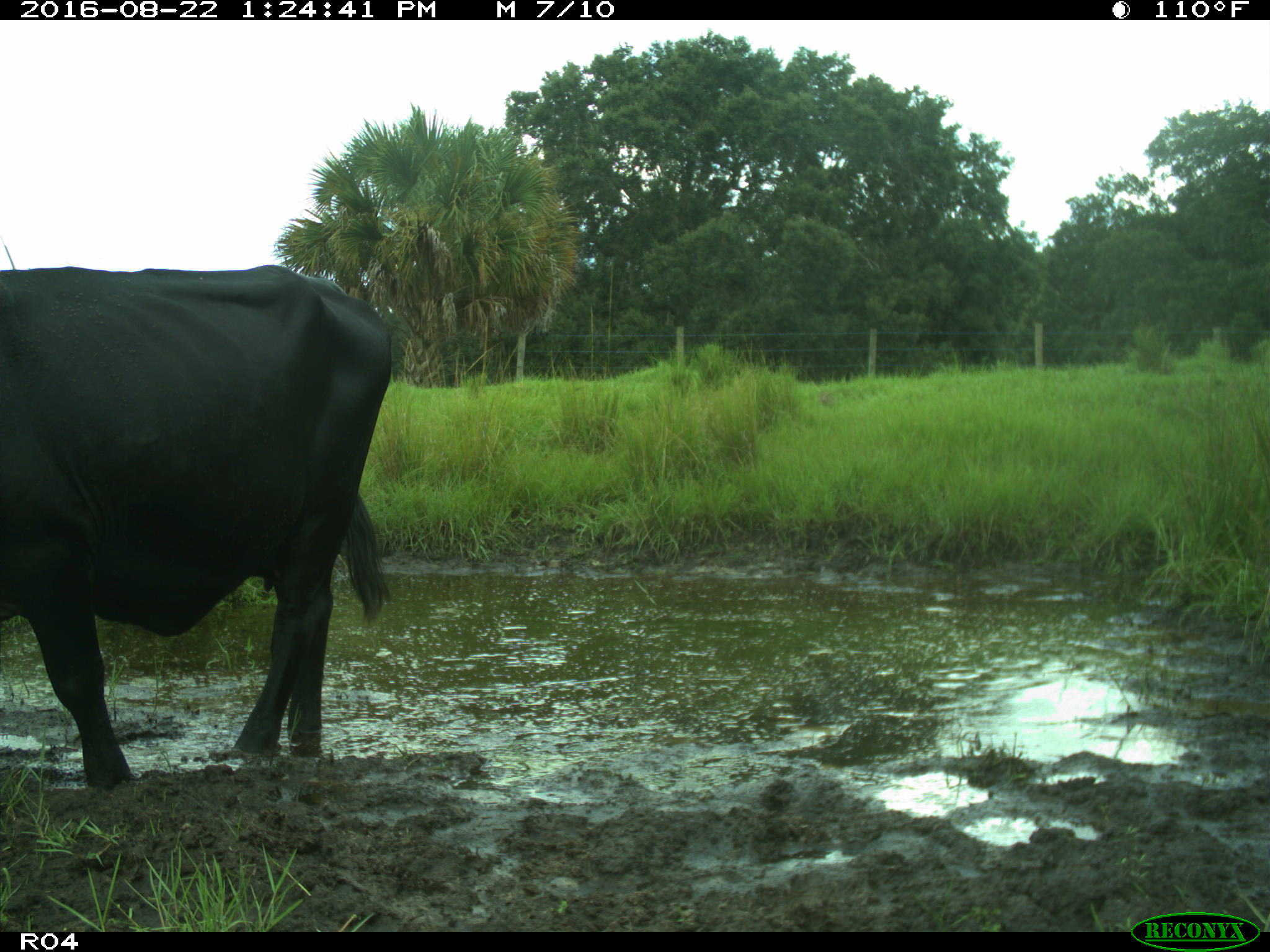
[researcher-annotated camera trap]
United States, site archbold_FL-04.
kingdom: Animalia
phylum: Chordata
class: Mammalia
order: Artiodactyla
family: Bovidae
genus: Bos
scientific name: Bos taurus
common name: domestic cow